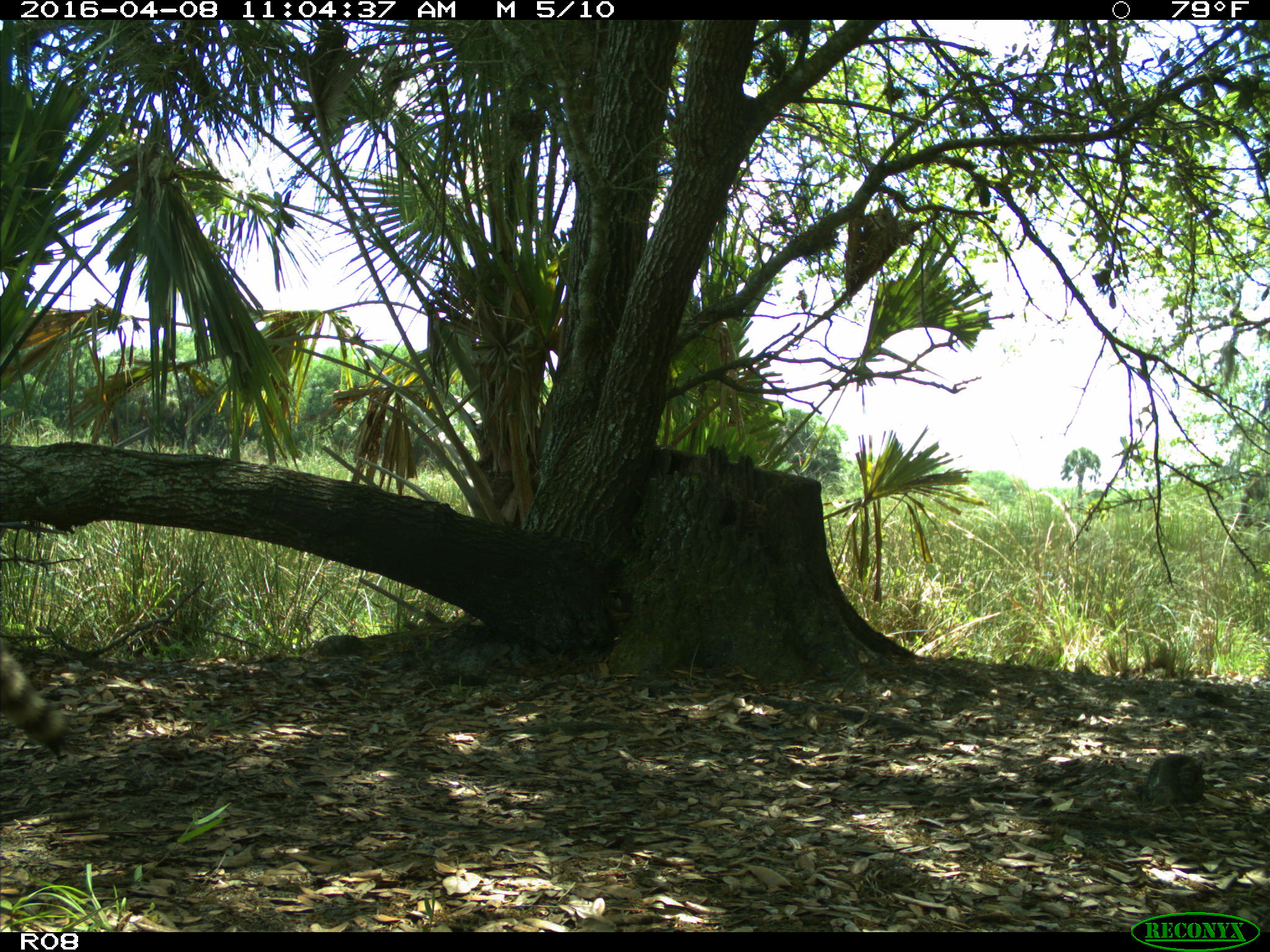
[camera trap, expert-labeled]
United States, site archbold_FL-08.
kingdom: Animalia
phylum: Chordata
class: Mammalia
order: Carnivora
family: Procyonidae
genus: Procyon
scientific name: Procyon lotor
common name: common raccoon